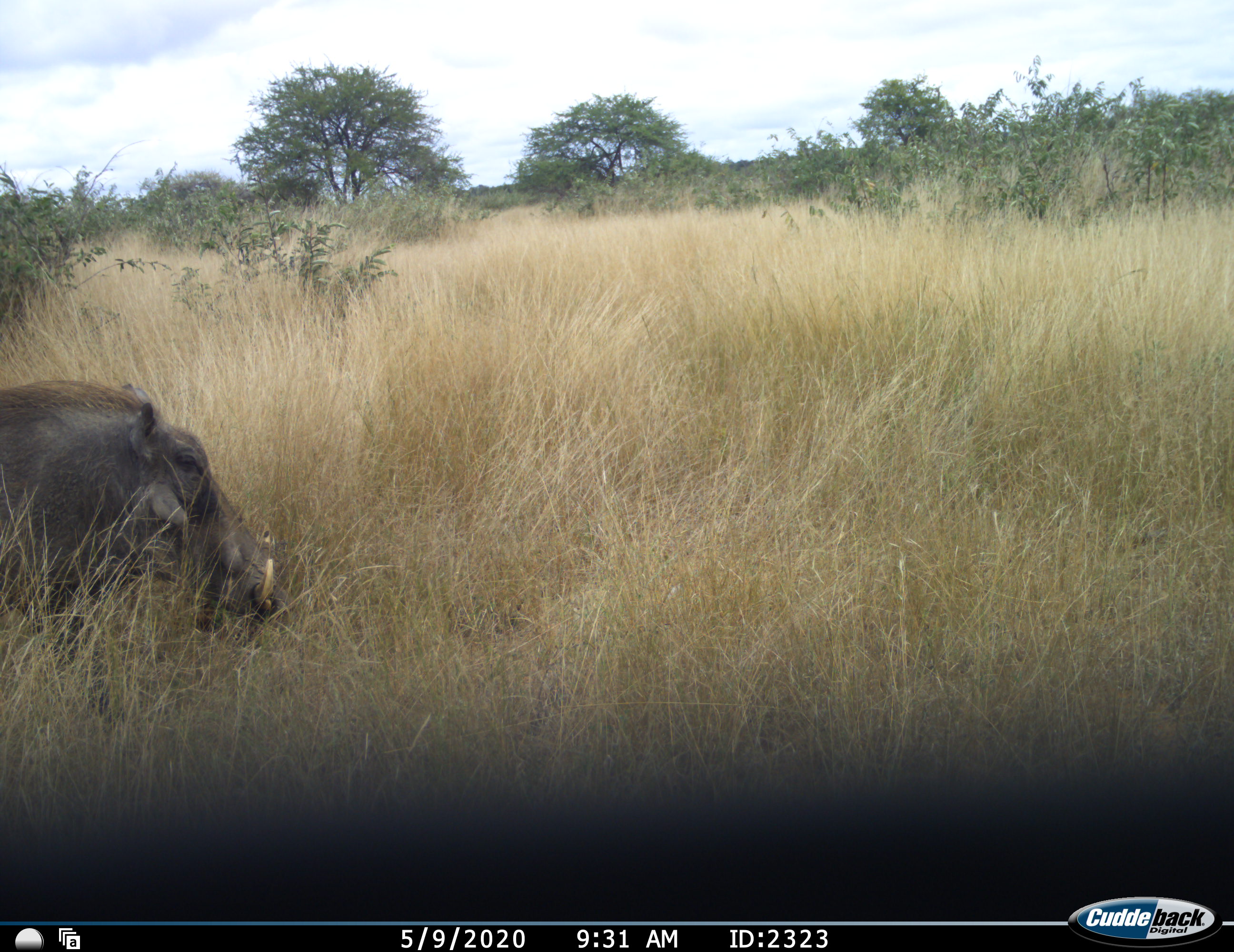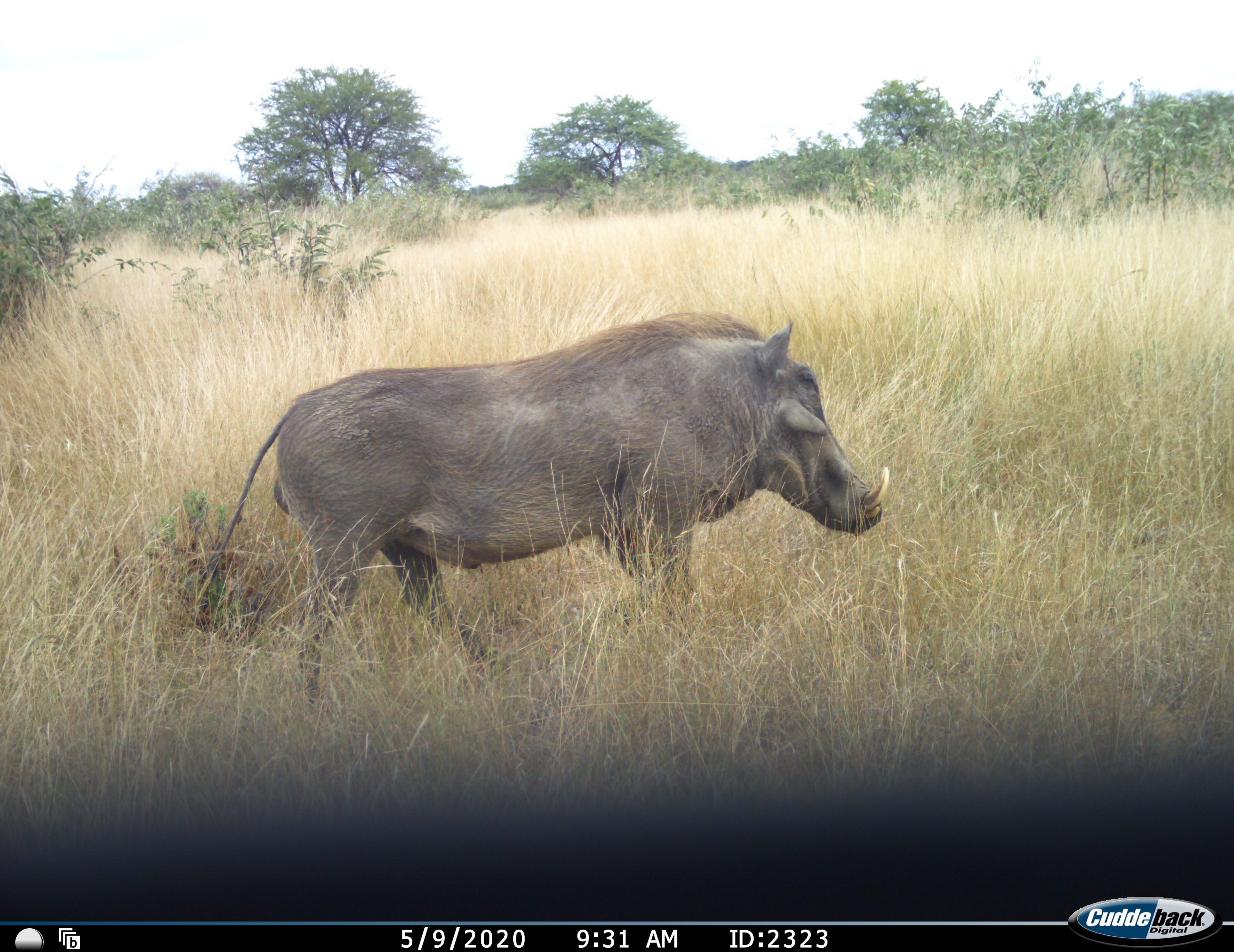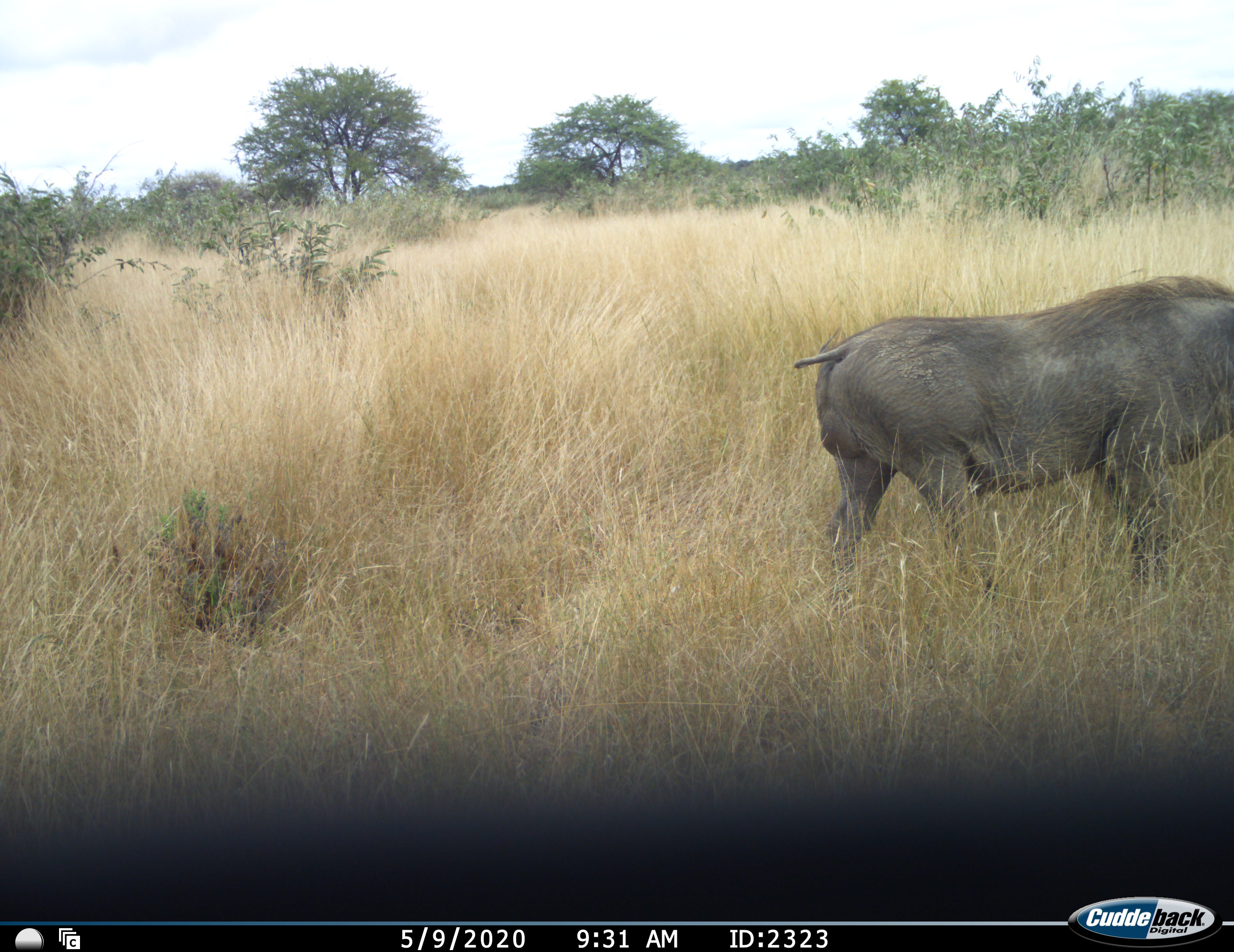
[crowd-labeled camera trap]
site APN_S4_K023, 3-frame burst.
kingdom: Animalia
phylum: Chordata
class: Mammalia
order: Artiodactyla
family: Suidae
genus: Phacochoerus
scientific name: Phacochoerus africanus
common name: warthog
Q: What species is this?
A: Warthog (Phacochoerus africanus).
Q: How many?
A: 1.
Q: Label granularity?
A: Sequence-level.